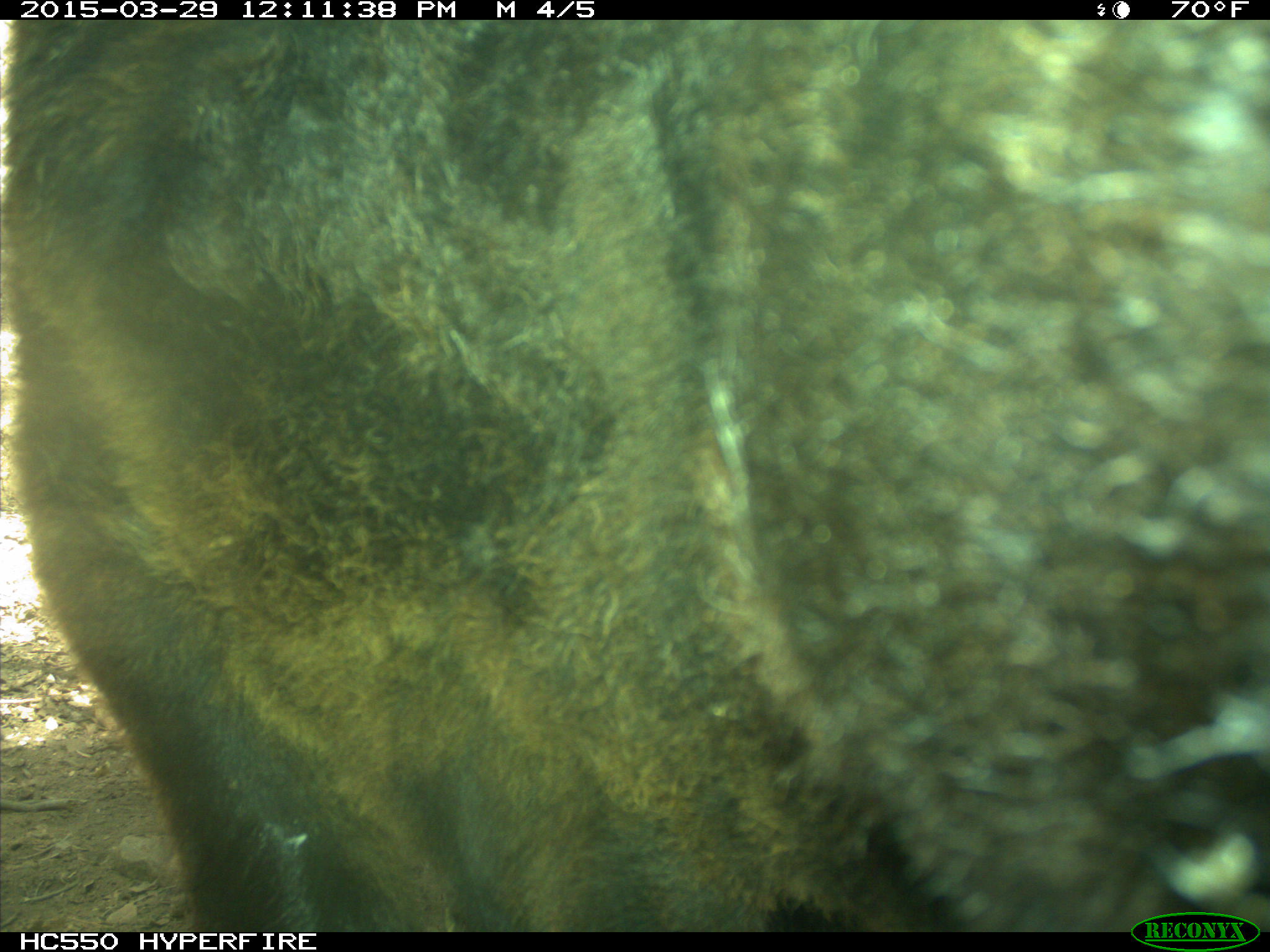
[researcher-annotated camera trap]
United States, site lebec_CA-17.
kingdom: Animalia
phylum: Chordata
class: Mammalia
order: Artiodactyla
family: Bovidae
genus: Bos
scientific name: Bos taurus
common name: domestic cow